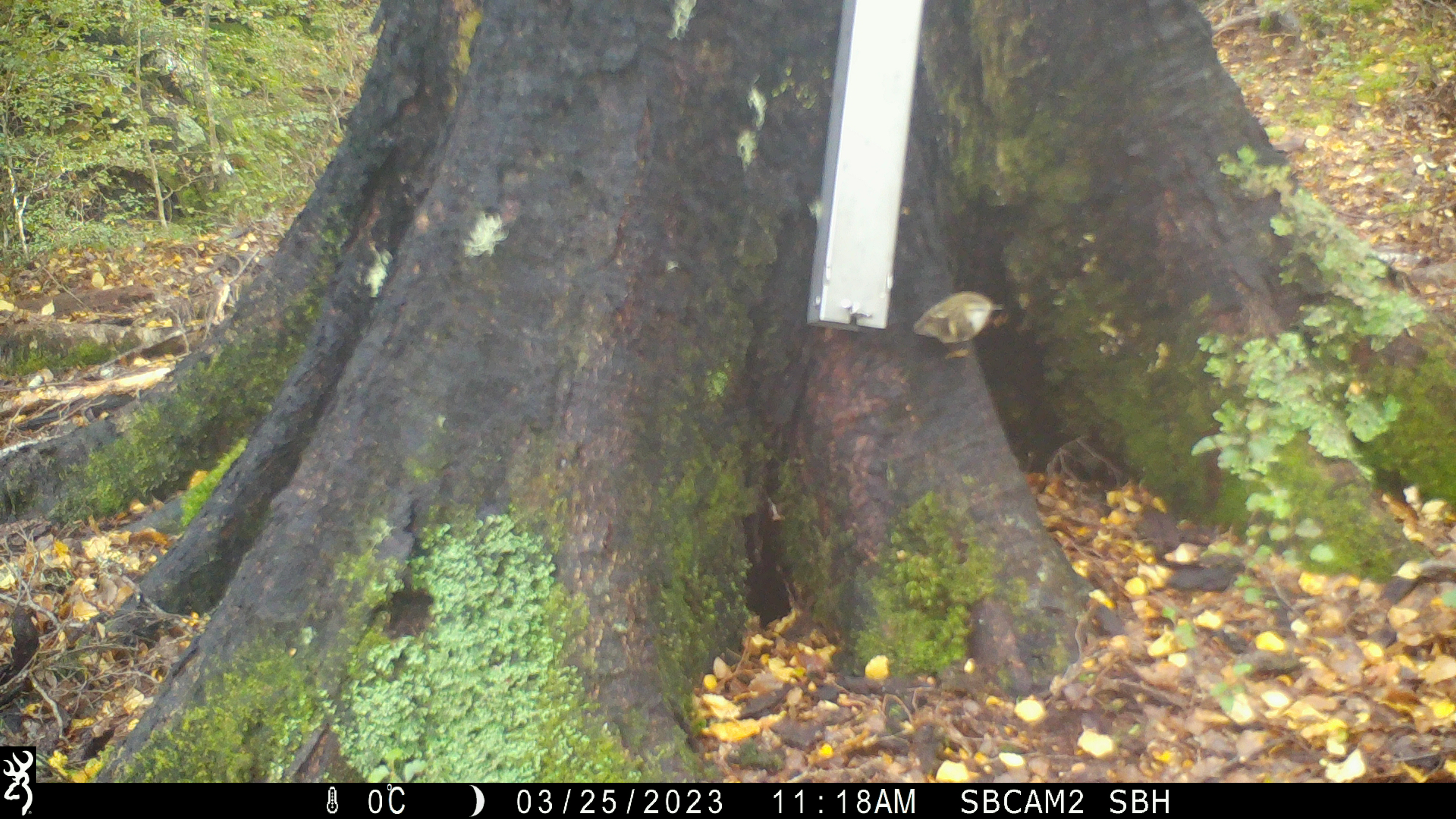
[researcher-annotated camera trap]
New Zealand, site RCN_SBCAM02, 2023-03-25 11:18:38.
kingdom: Animalia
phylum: Chordata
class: Aves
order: Passeriformes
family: Acanthisittidae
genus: Acanthisitta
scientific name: Acanthisitta chloris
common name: rifleman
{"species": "rifleman (Acanthisitta chloris)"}